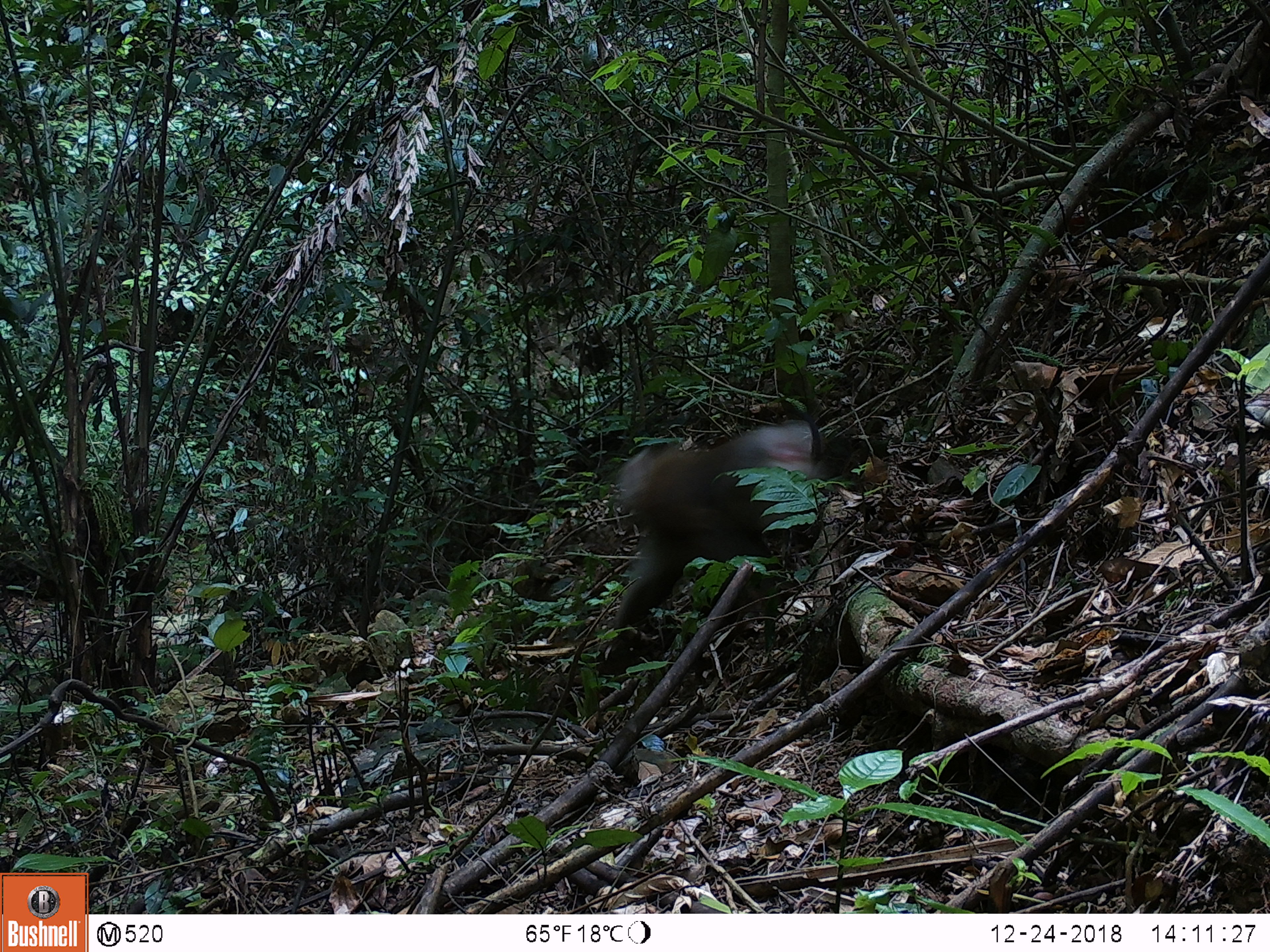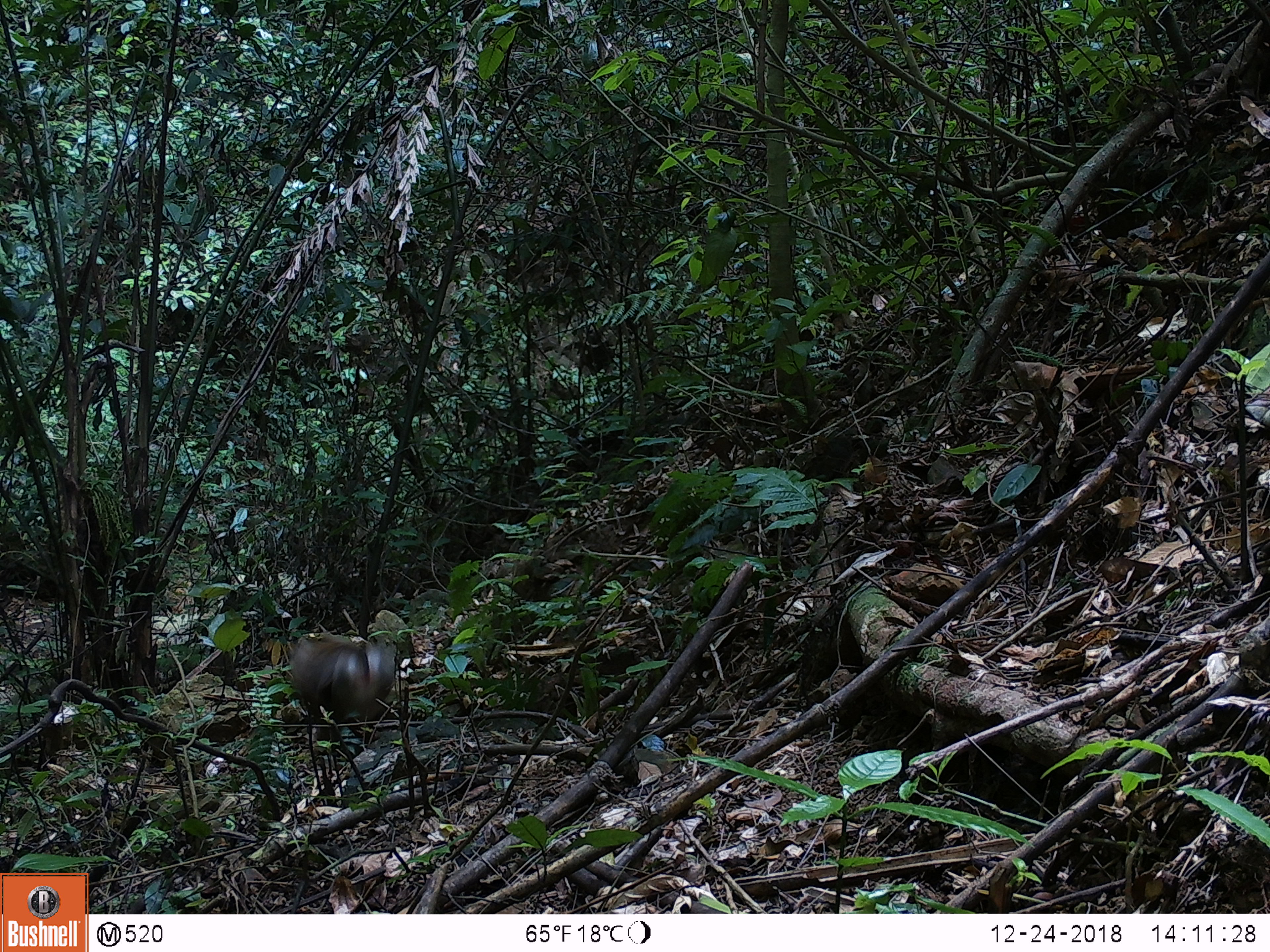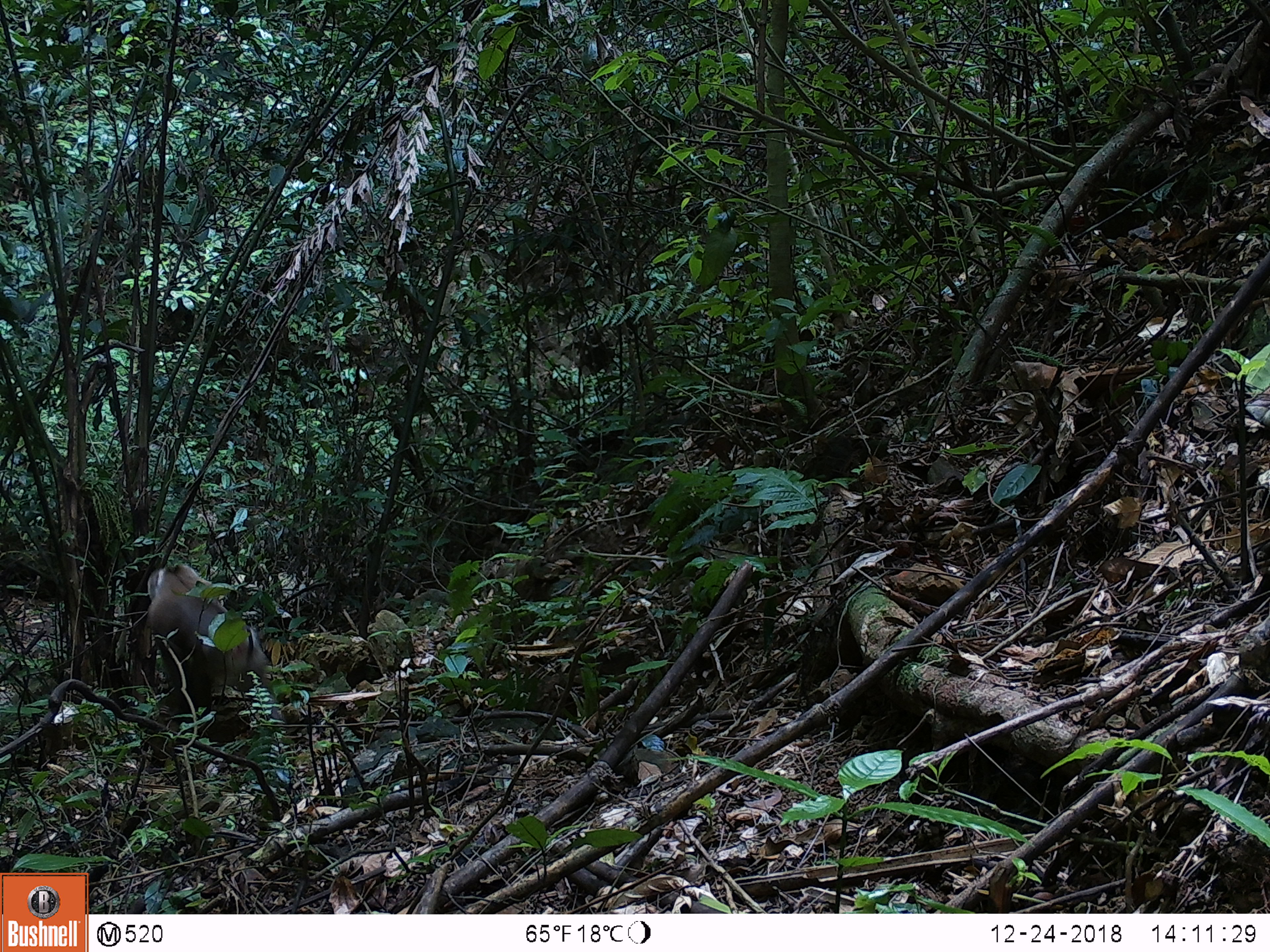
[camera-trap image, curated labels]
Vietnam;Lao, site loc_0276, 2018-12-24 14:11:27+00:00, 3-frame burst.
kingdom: Animalia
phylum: Chordata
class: Mammalia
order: Primates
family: Cercopithecidae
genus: Macaca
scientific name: Macaca nemestrina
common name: pig-tailed macaque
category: pig tailed macaque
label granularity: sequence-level